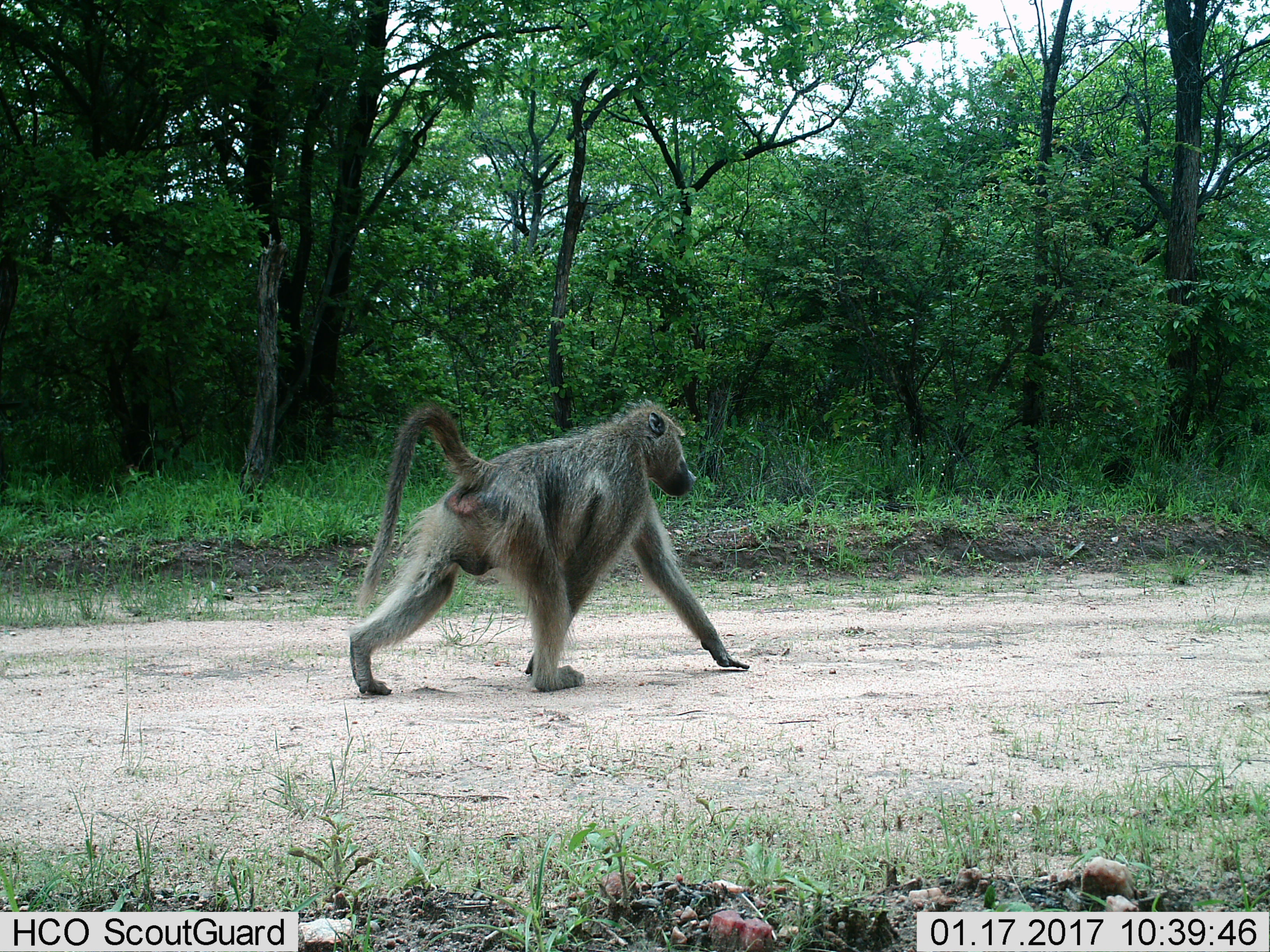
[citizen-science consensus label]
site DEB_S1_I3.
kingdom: Animalia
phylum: Chordata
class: Mammalia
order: Primates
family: Cercopithecidae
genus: Papio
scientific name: Papio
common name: baboon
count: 1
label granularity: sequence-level